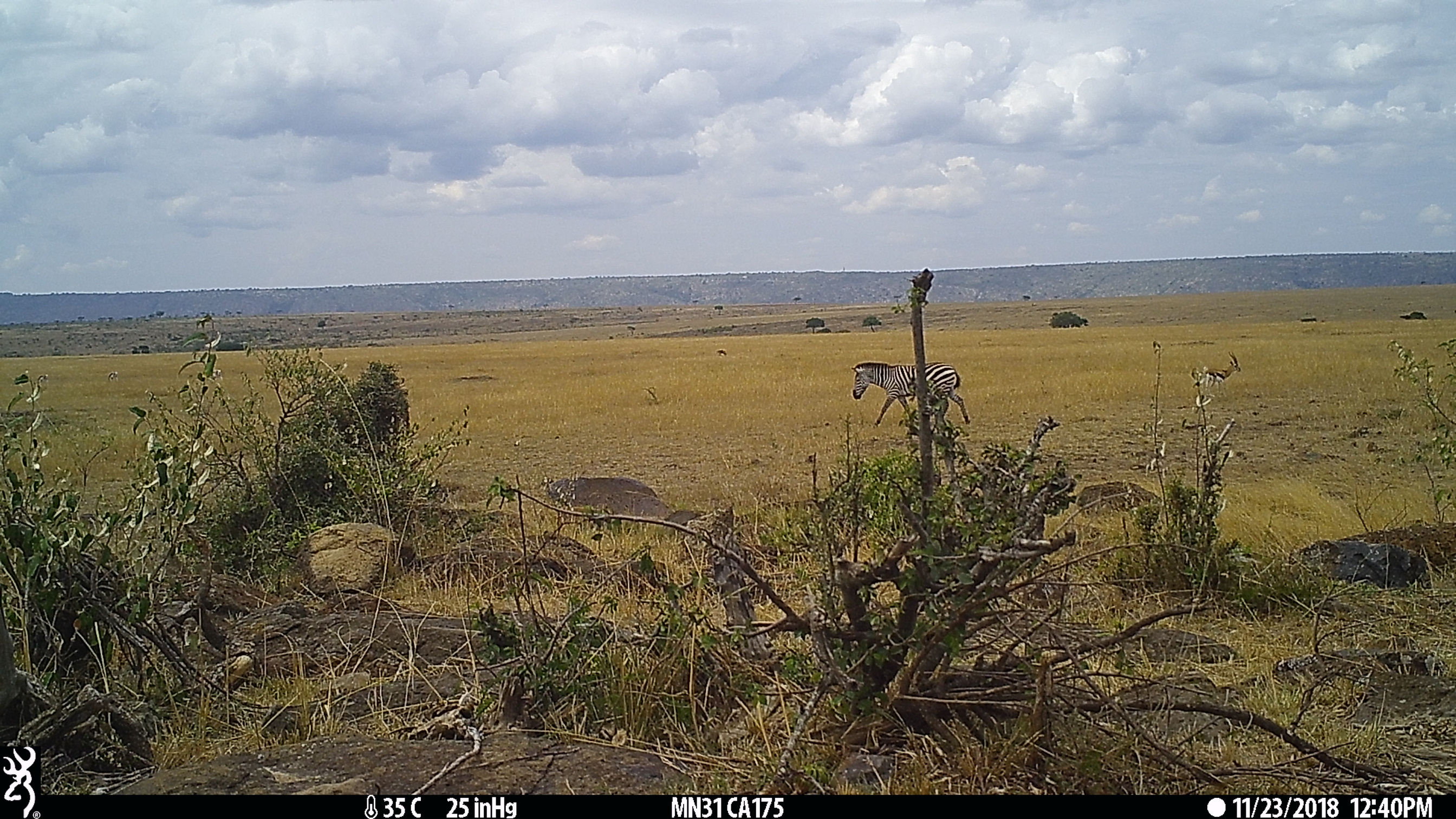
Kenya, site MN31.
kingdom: Animalia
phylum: Chordata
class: Mammalia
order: Perissodactyla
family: Equidae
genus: Equus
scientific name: Equus quagga burchellii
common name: burchell's zebra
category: zebra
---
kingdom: Animalia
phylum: Chordata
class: Mammalia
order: Artiodactyla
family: Bovidae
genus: Eudorcas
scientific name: Eudorcas thomsonii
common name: thomon's gazelle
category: gazelle thomsons